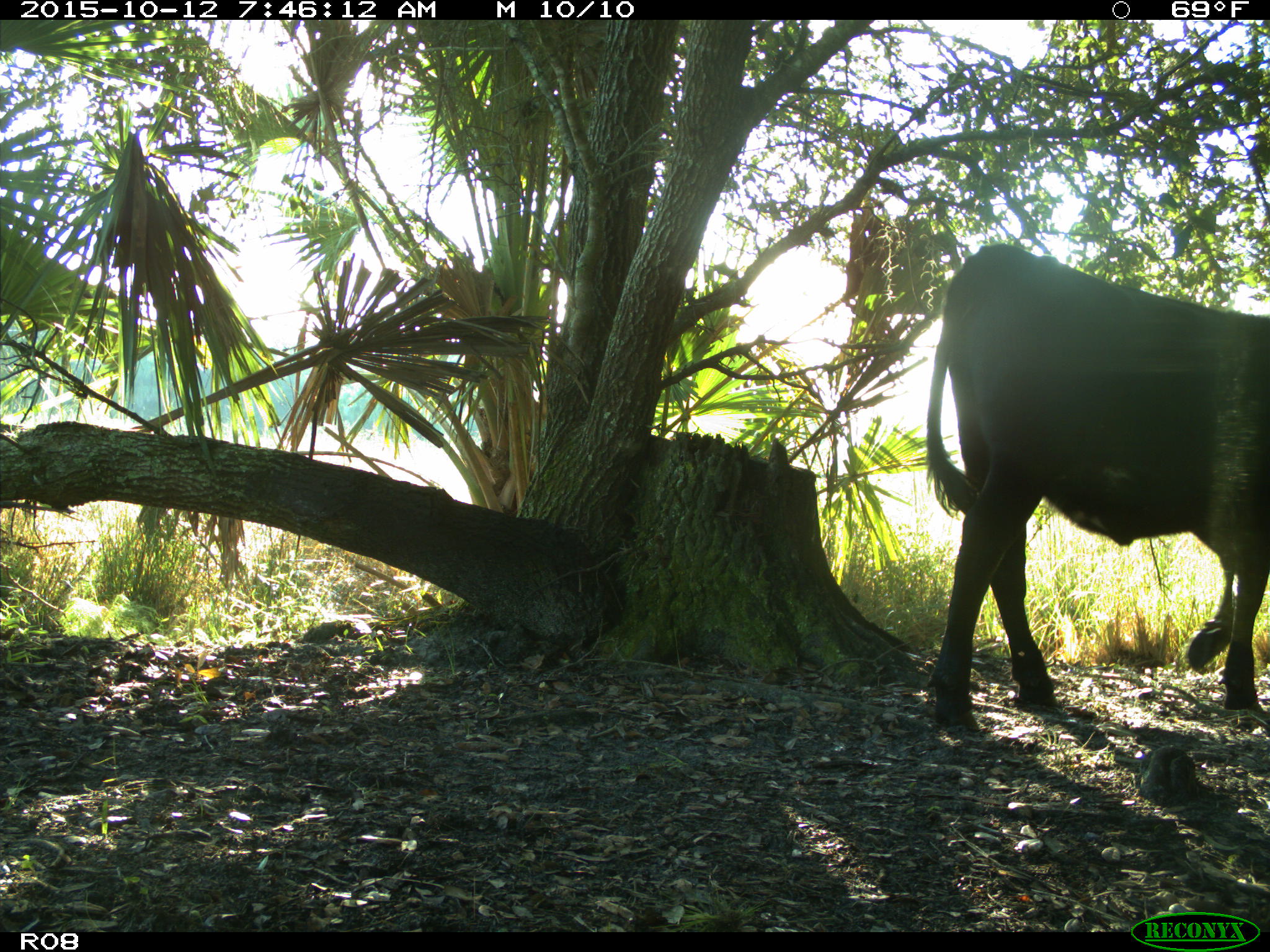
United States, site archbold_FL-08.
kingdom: Animalia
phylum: Chordata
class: Mammalia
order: Artiodactyla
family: Bovidae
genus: Bos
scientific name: Bos taurus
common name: domestic cow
Bos taurus (domestic cow).